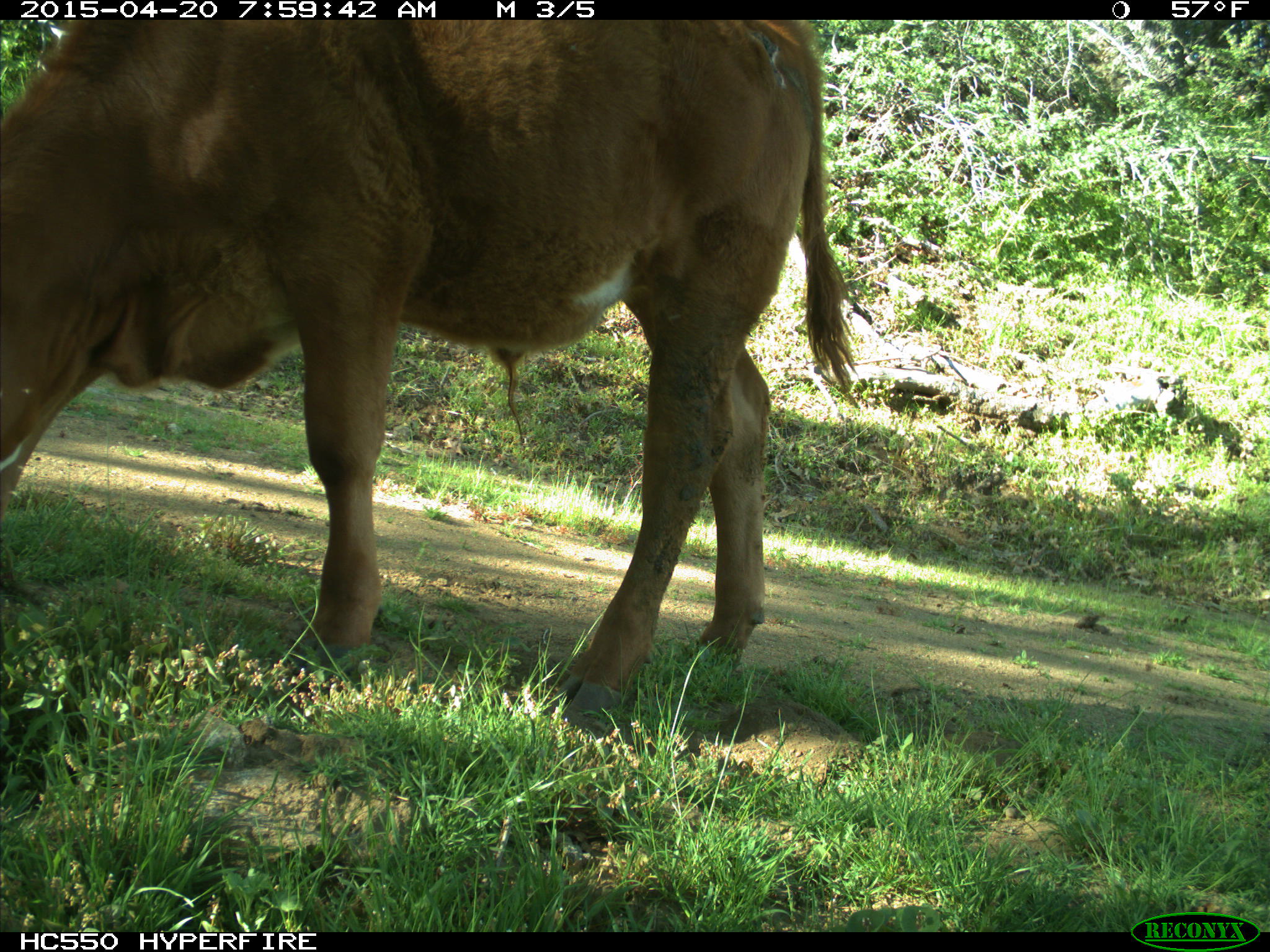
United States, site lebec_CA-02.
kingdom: Animalia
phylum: Chordata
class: Mammalia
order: Artiodactyla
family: Bovidae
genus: Bos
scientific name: Bos taurus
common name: domestic cow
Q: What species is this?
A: Bos taurus (domestic cow).